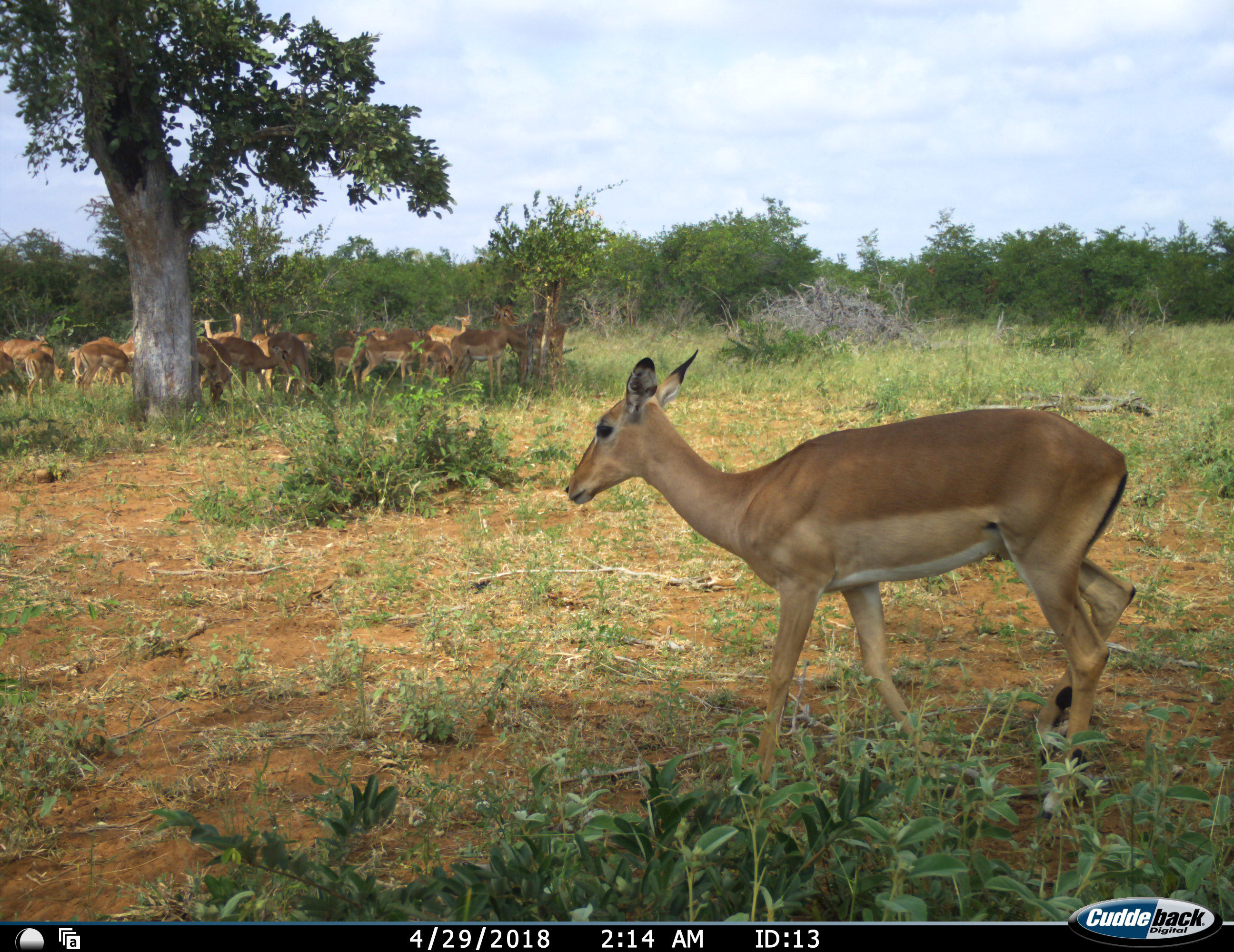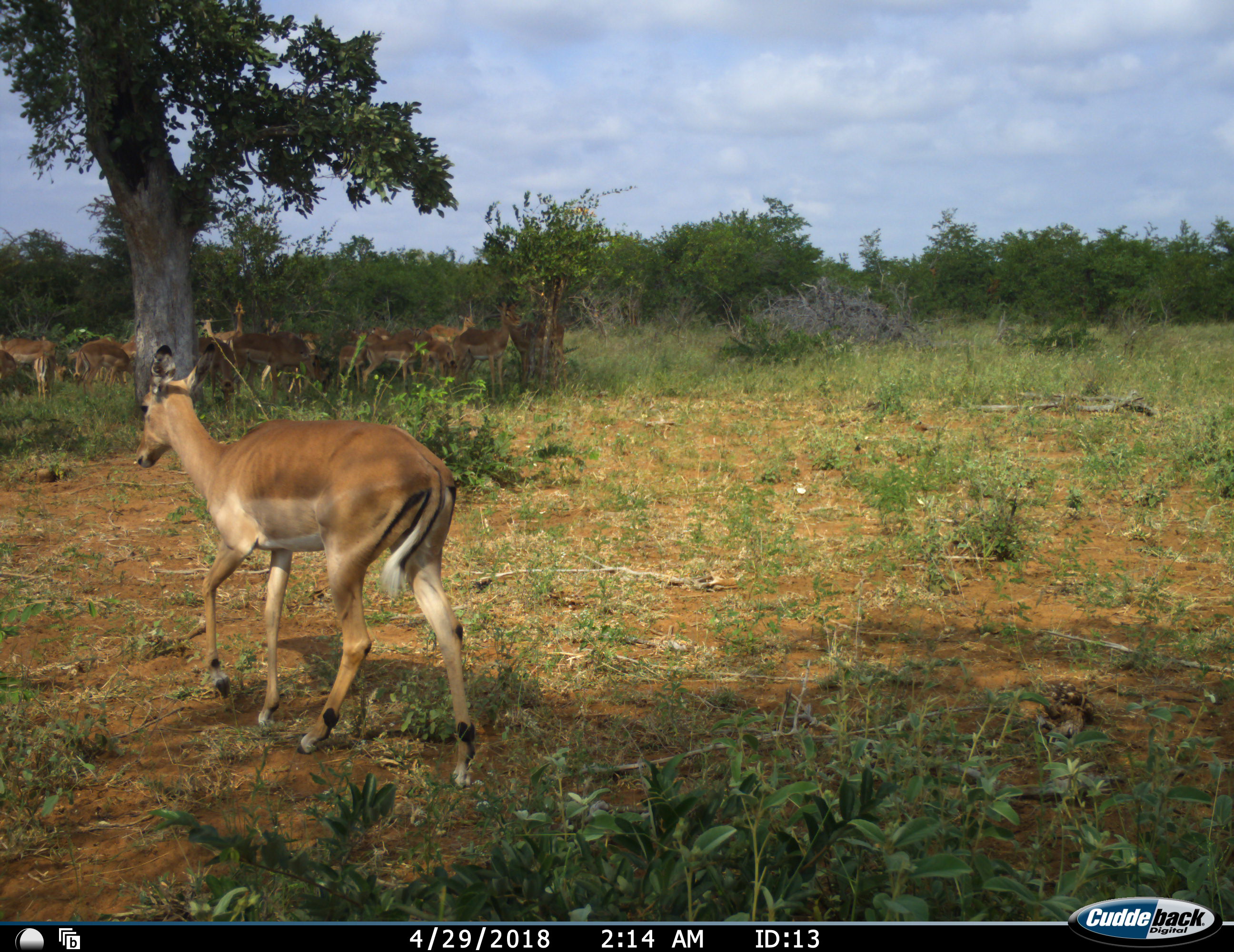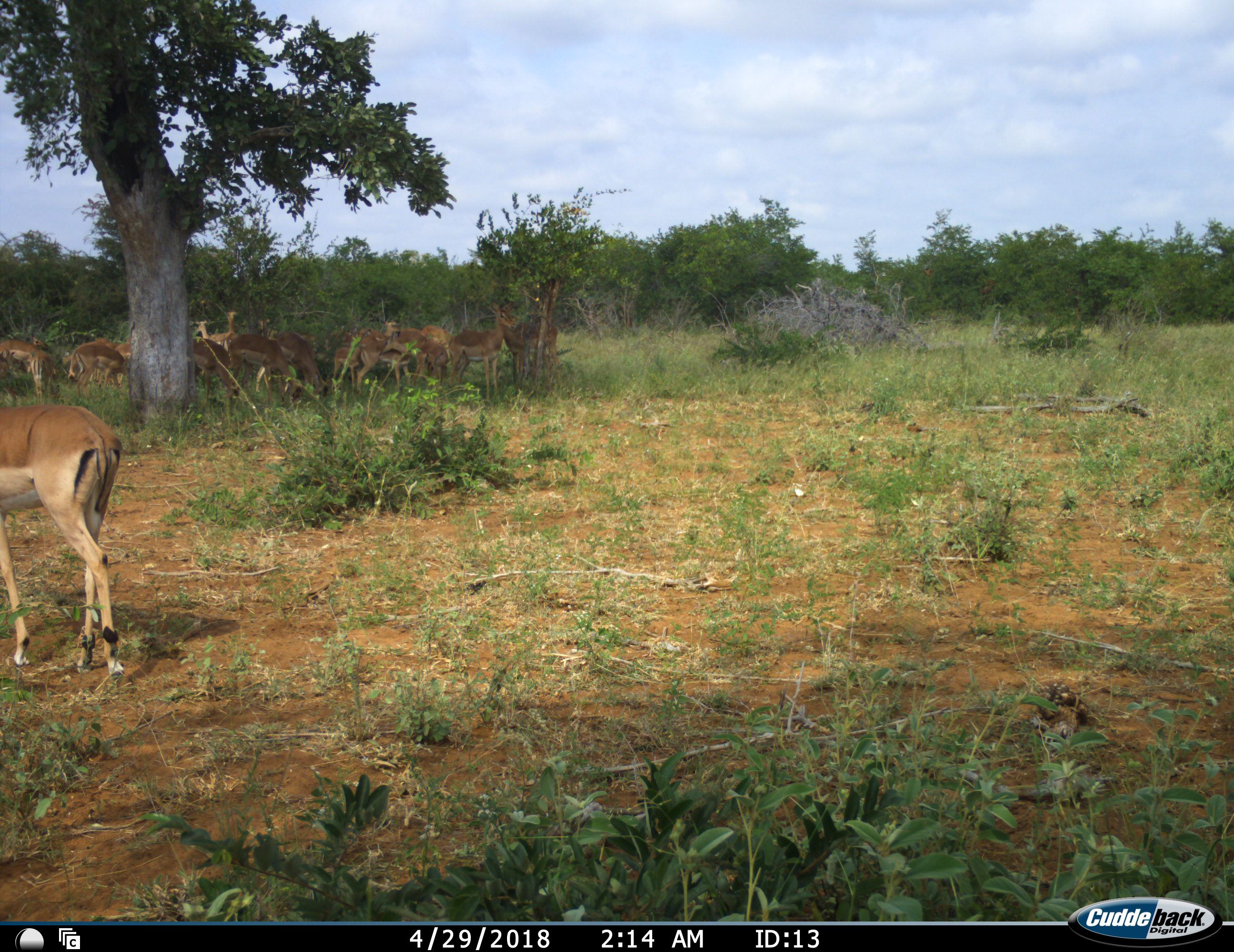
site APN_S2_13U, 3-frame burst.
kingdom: Animalia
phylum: Chordata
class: Mammalia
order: Artiodactyla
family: Bovidae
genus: Aepyceros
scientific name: Aepyceros melampus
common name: impala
Impala (Aepyceros melampus), count 11-50. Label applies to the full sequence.